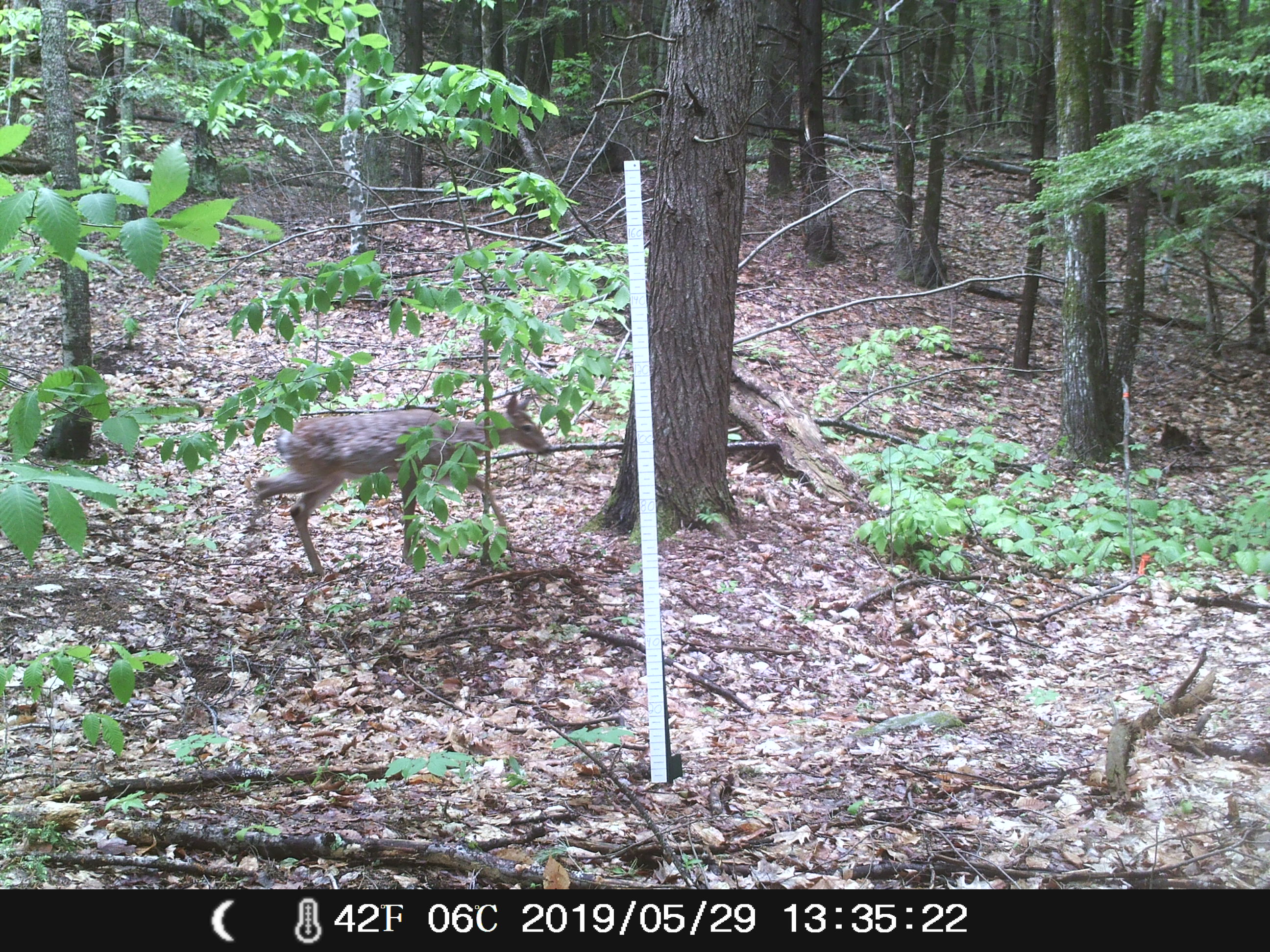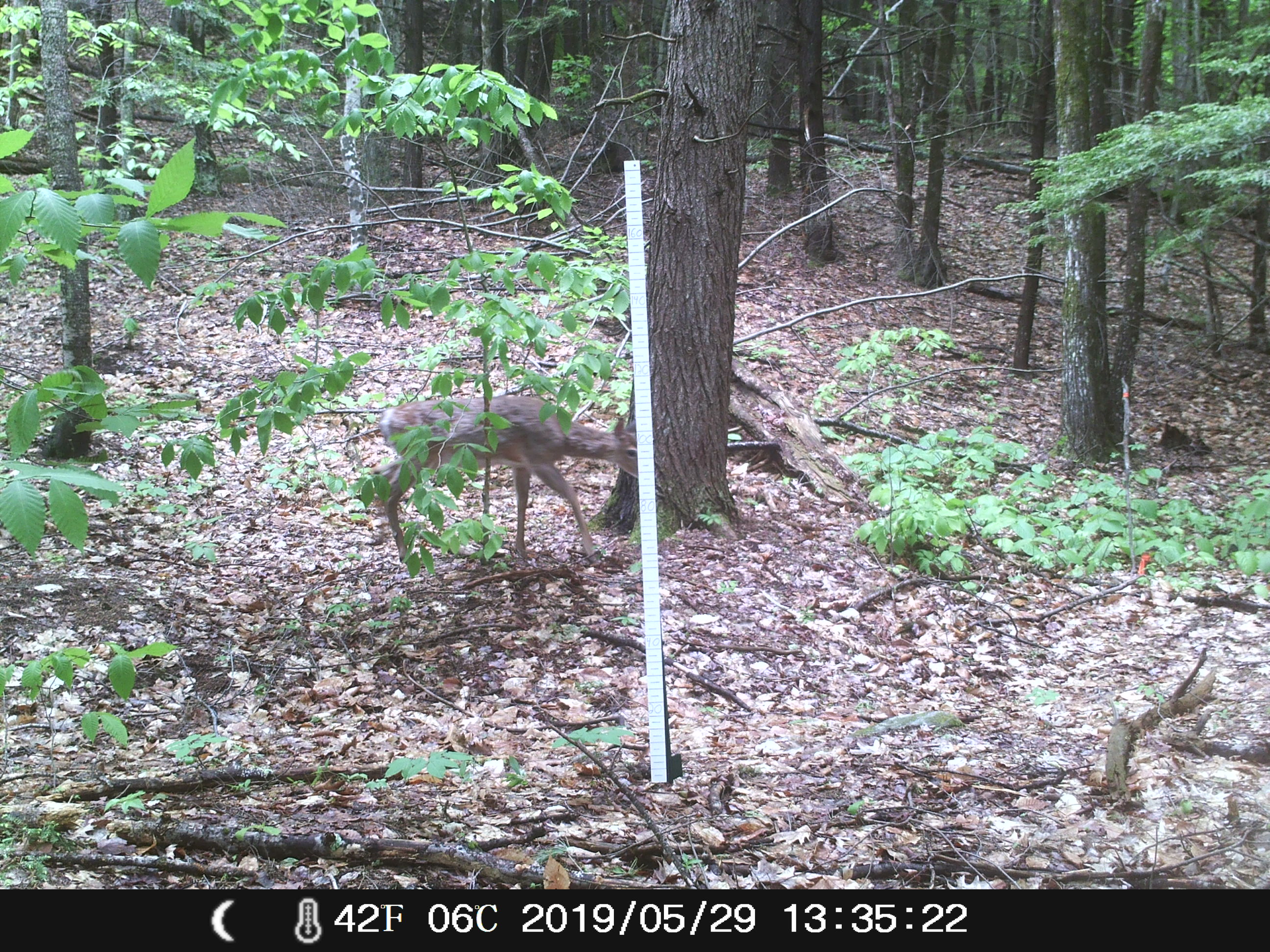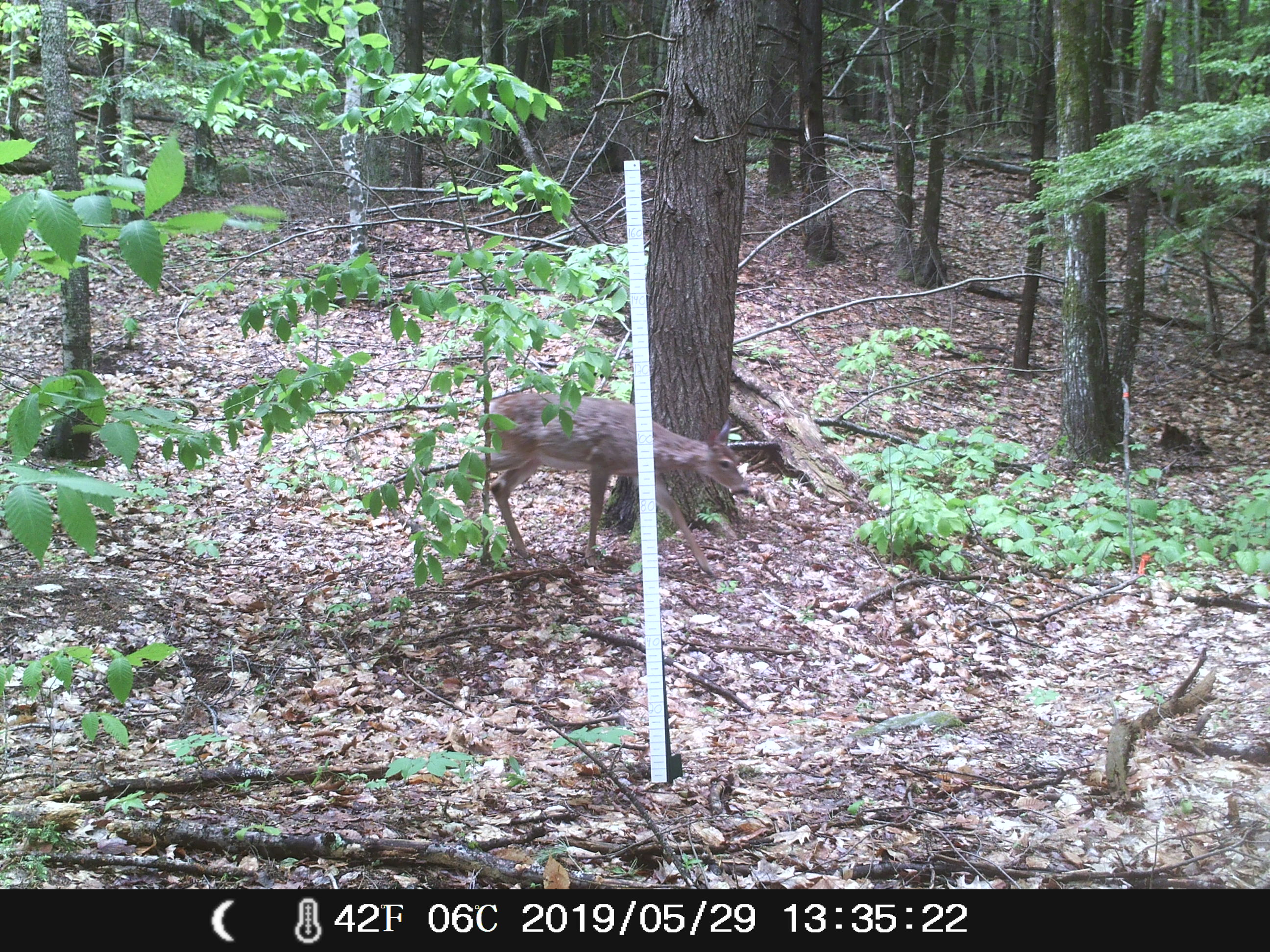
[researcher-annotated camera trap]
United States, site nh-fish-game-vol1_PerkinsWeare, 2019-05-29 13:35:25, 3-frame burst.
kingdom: Animalia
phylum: Chordata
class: Mammalia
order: Artiodactyla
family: Cervidae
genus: Odocoileus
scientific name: Odocoileus virginianus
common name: white-tailed deer